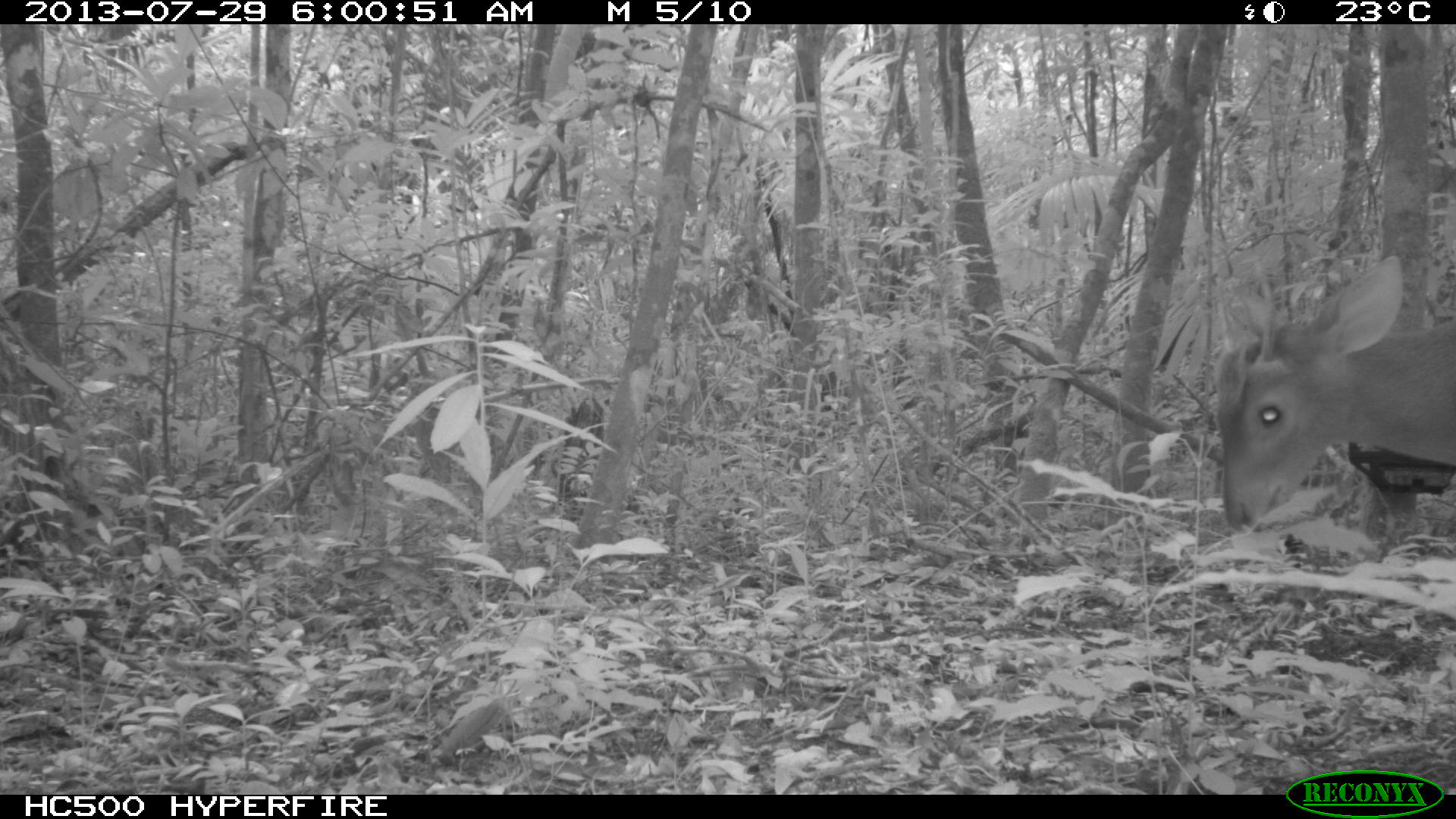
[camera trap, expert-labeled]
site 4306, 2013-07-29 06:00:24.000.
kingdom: Animalia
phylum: Chordata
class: Mammalia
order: Artiodactyla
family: Cervidae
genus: Mazama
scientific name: Mazama temama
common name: central american red brocket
Mazama temama (central american red brocket), count 1, sex male.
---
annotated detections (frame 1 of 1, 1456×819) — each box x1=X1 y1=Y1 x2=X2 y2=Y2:
mazama temama: x1=1209 y1=252 x2=1455 y2=530